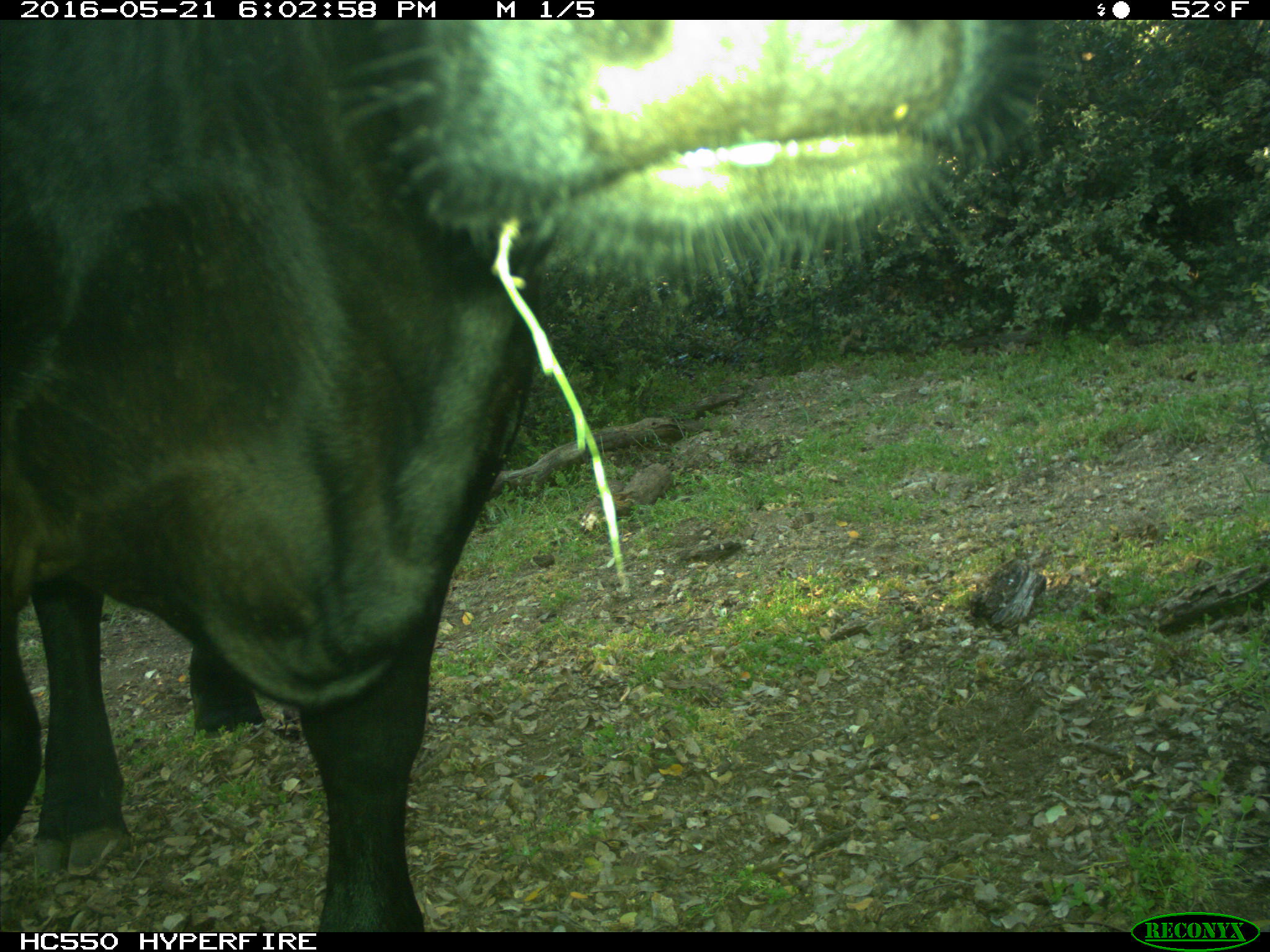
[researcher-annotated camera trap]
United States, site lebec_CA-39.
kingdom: Animalia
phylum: Chordata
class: Mammalia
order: Artiodactyla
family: Bovidae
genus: Bos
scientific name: Bos taurus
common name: domestic cow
Bos taurus (domestic cow).